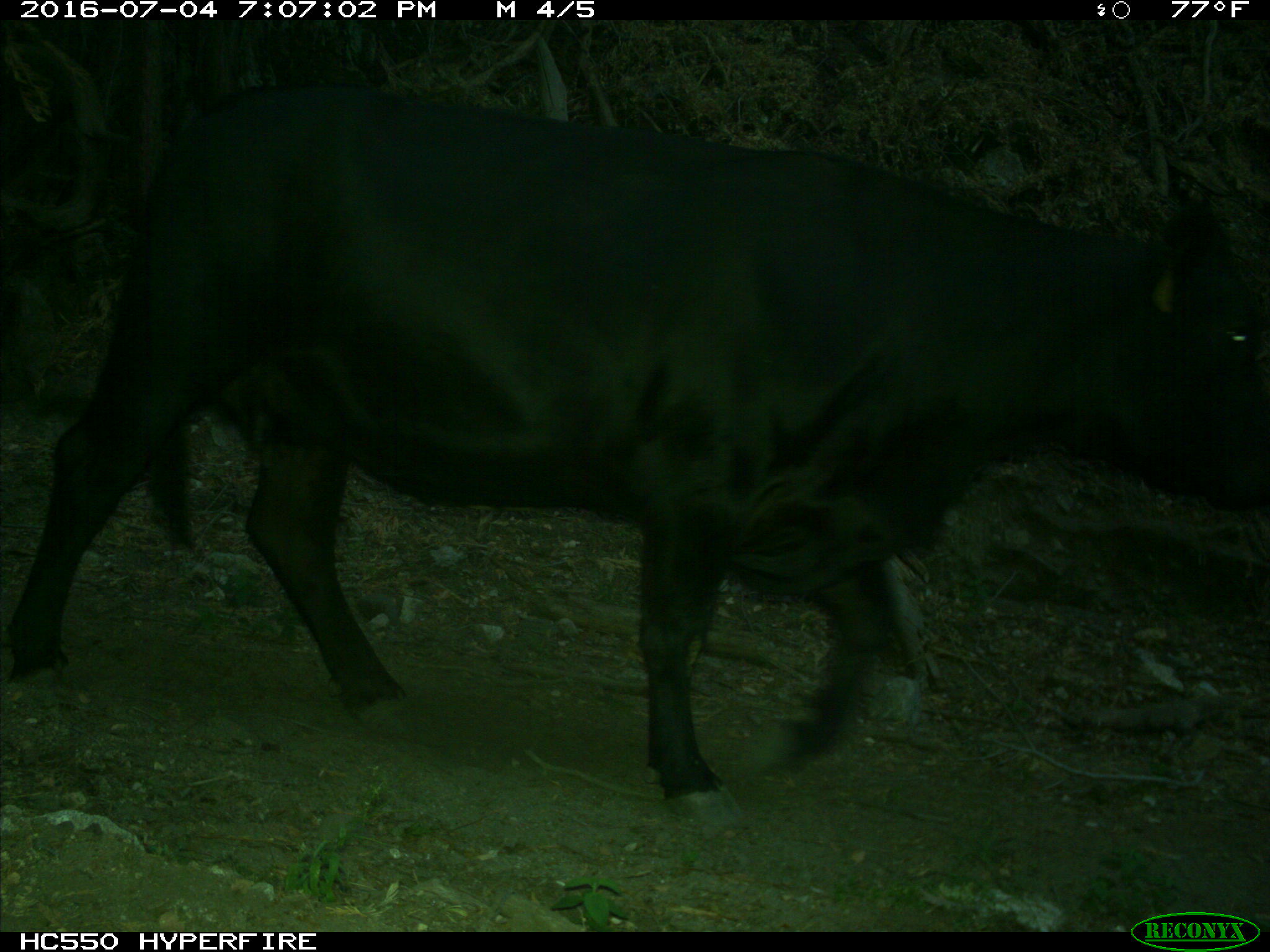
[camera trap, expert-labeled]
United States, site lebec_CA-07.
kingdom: Animalia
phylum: Chordata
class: Mammalia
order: Artiodactyla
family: Bovidae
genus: Bos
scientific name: Bos taurus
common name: domestic cow